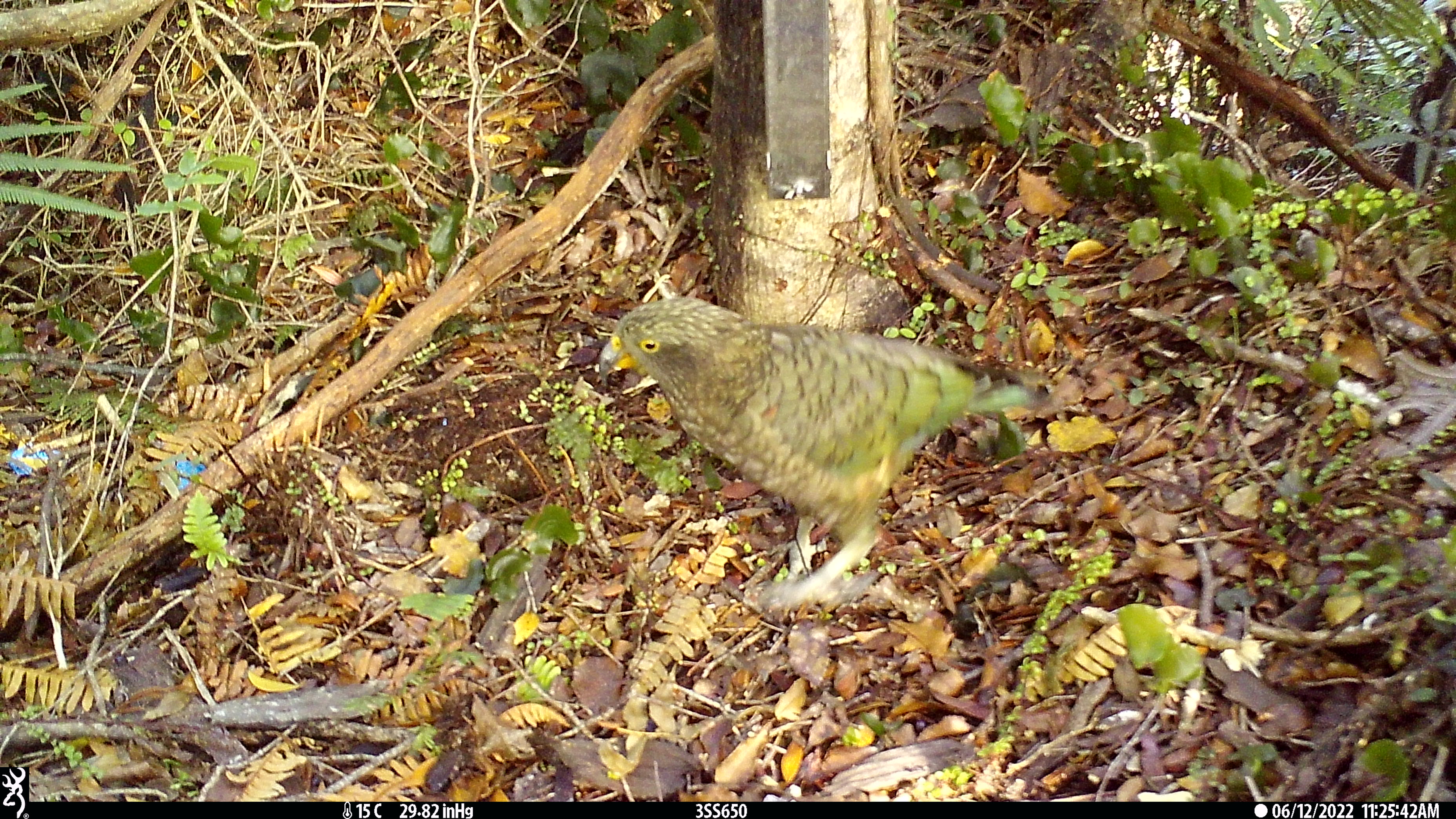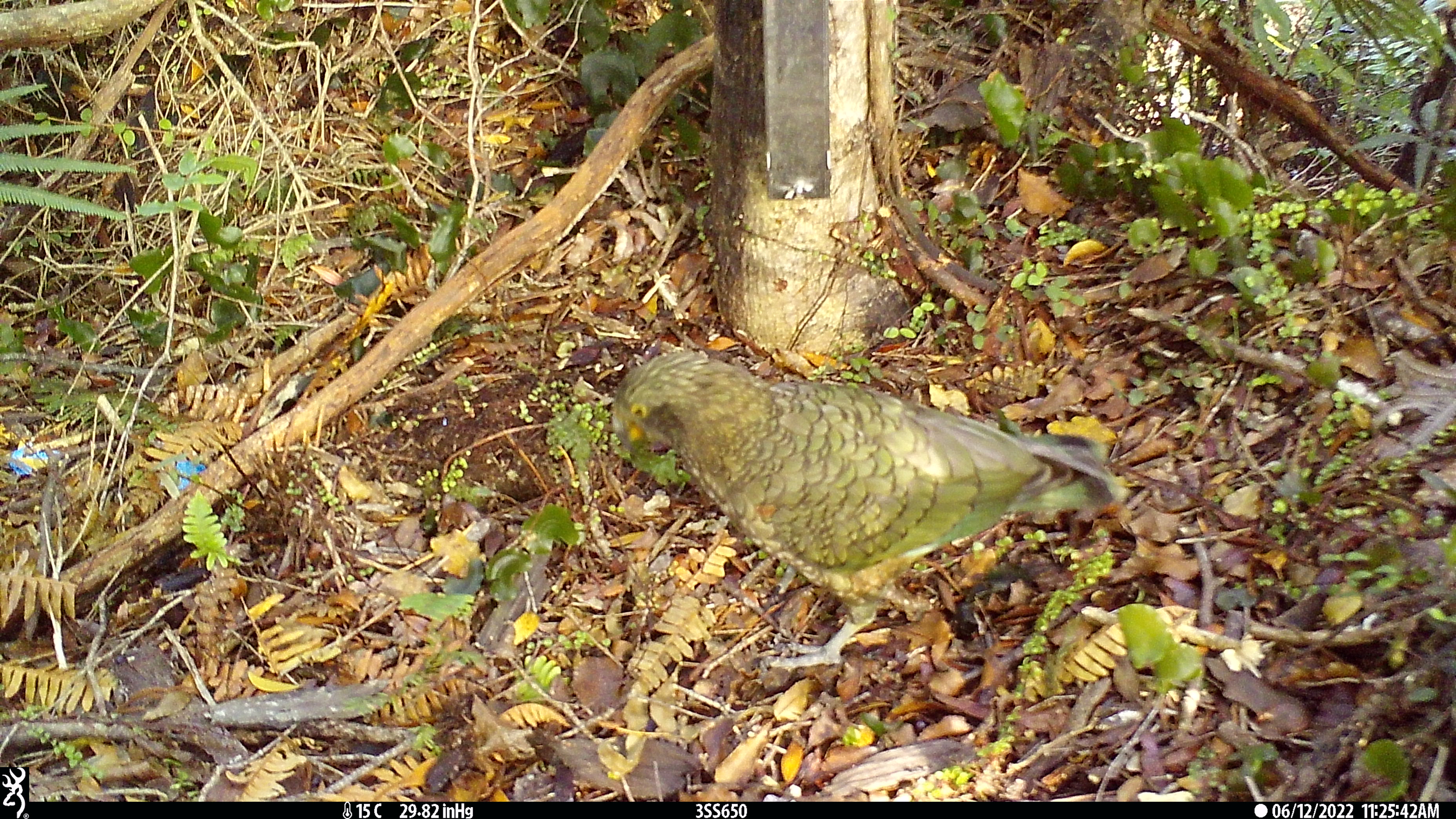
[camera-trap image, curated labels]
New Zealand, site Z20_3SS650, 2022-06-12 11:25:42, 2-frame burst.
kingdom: Animalia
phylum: Chordata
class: Aves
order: Psittaciformes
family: Strigopidae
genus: Nestor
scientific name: Nestor notabilis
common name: kea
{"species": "kea (Nestor notabilis)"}